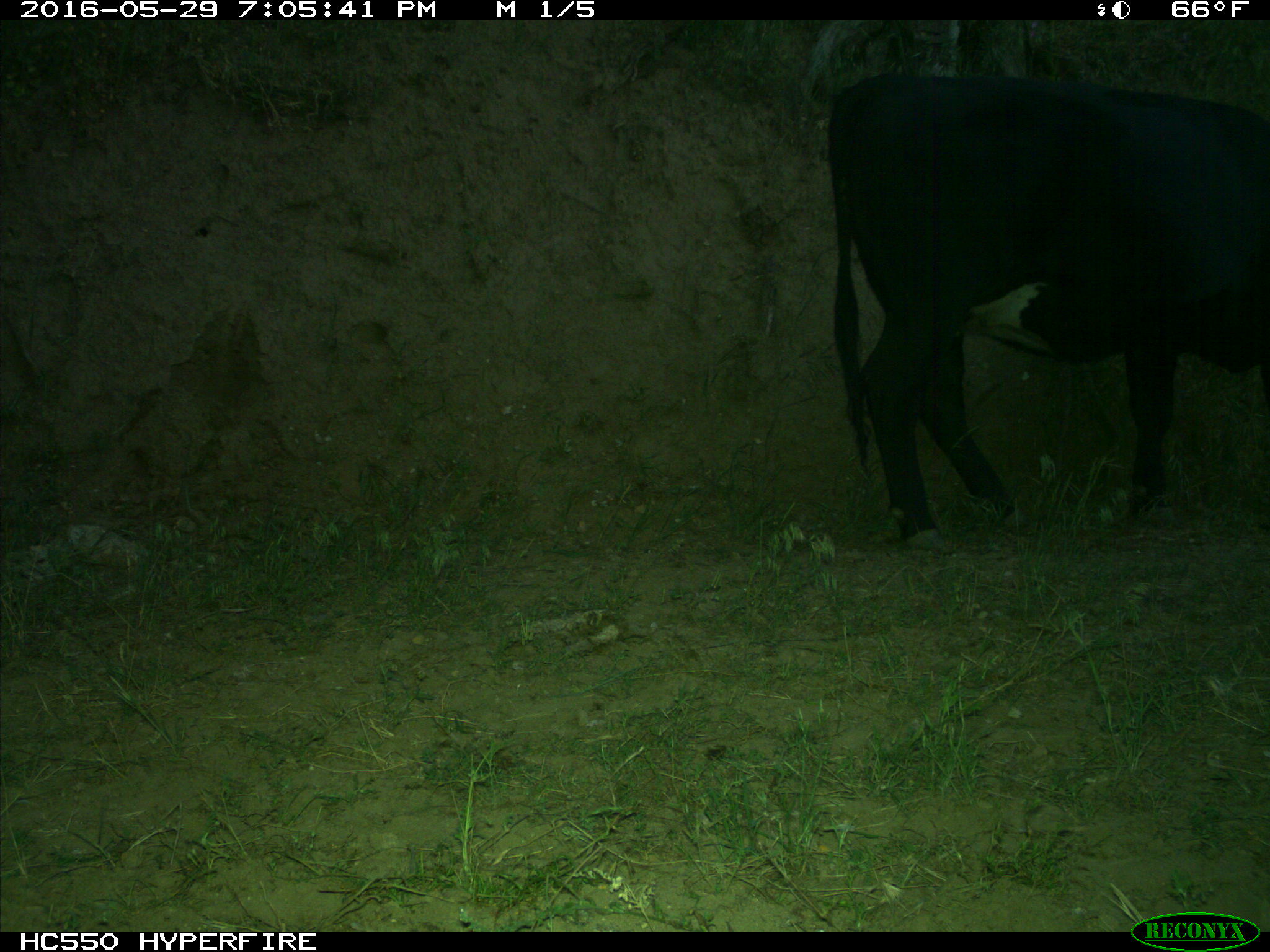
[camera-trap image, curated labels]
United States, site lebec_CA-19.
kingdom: Animalia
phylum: Chordata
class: Mammalia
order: Artiodactyla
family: Bovidae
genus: Bos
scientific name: Bos taurus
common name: domestic cow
Bos taurus (domestic cow).